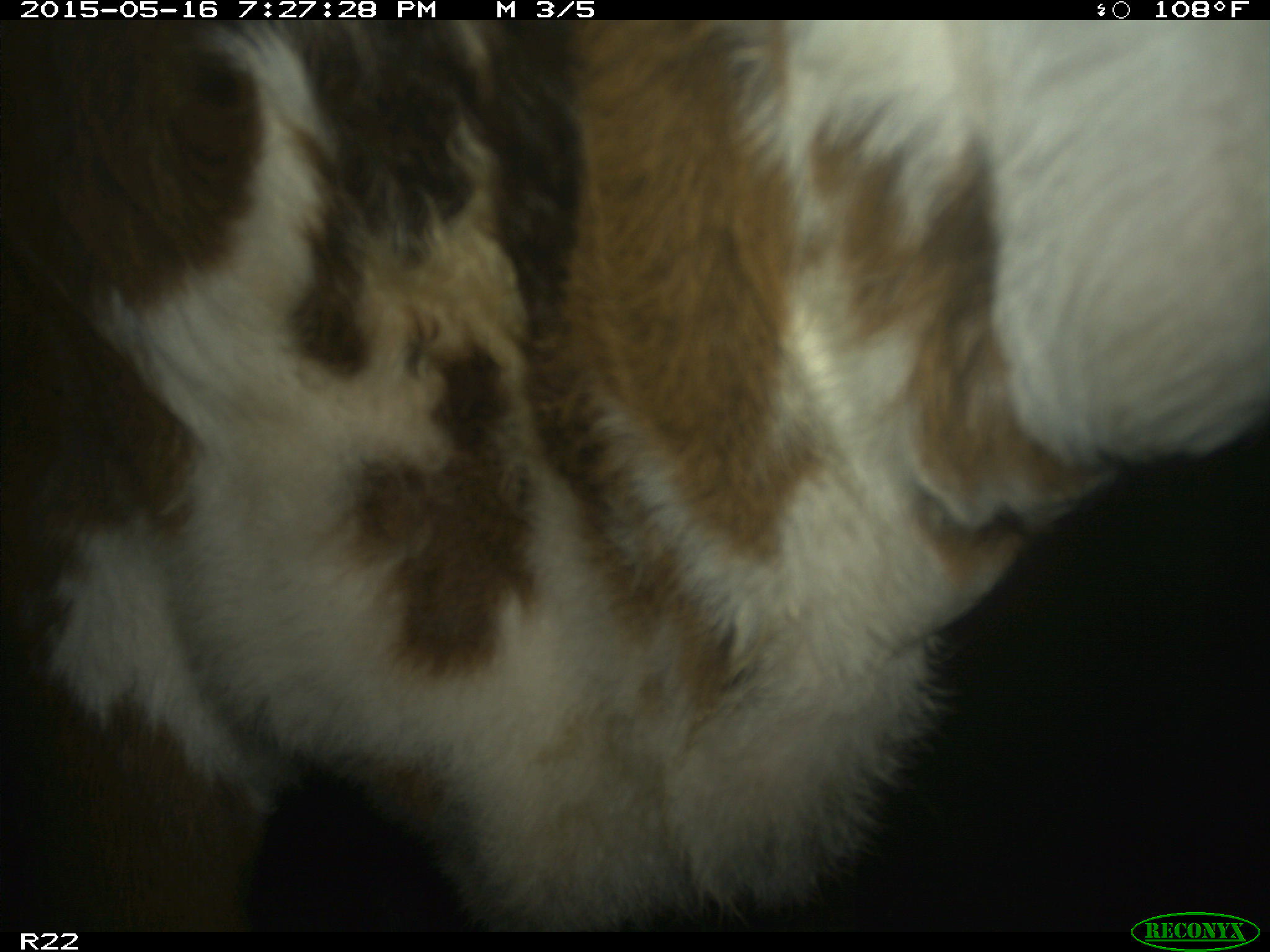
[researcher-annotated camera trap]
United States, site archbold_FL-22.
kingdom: Animalia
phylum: Chordata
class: Mammalia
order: Artiodactyla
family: Bovidae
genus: Bos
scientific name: Bos taurus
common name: domestic cow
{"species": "Bos taurus (domestic cow)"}